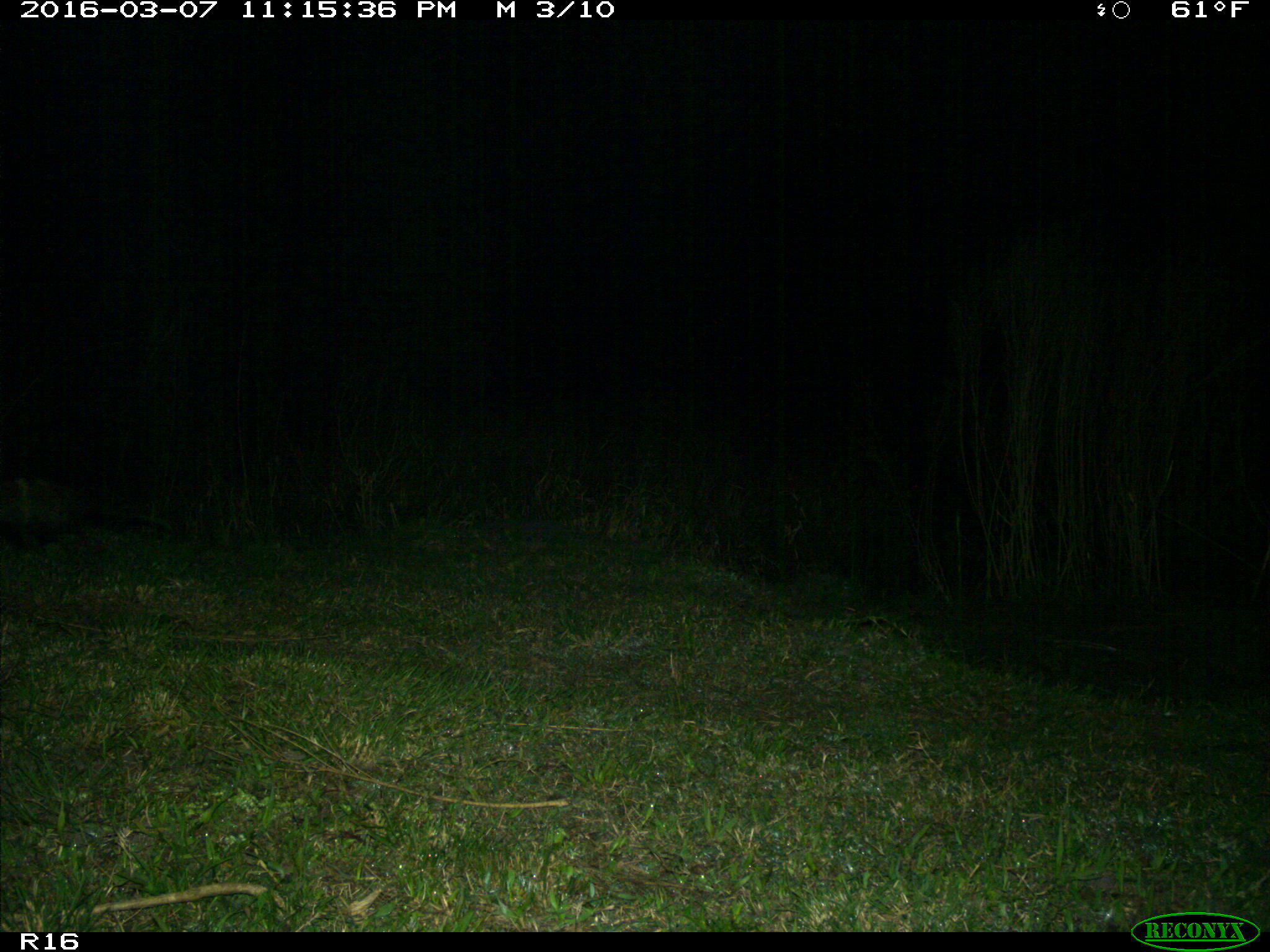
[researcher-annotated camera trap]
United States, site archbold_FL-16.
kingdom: Animalia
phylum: Chordata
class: Mammalia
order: Didelphimorphia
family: Didelphidae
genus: Didelphis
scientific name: Didelphis virginiana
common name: virginia opossum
Didelphis virginiana (virginia opossum).